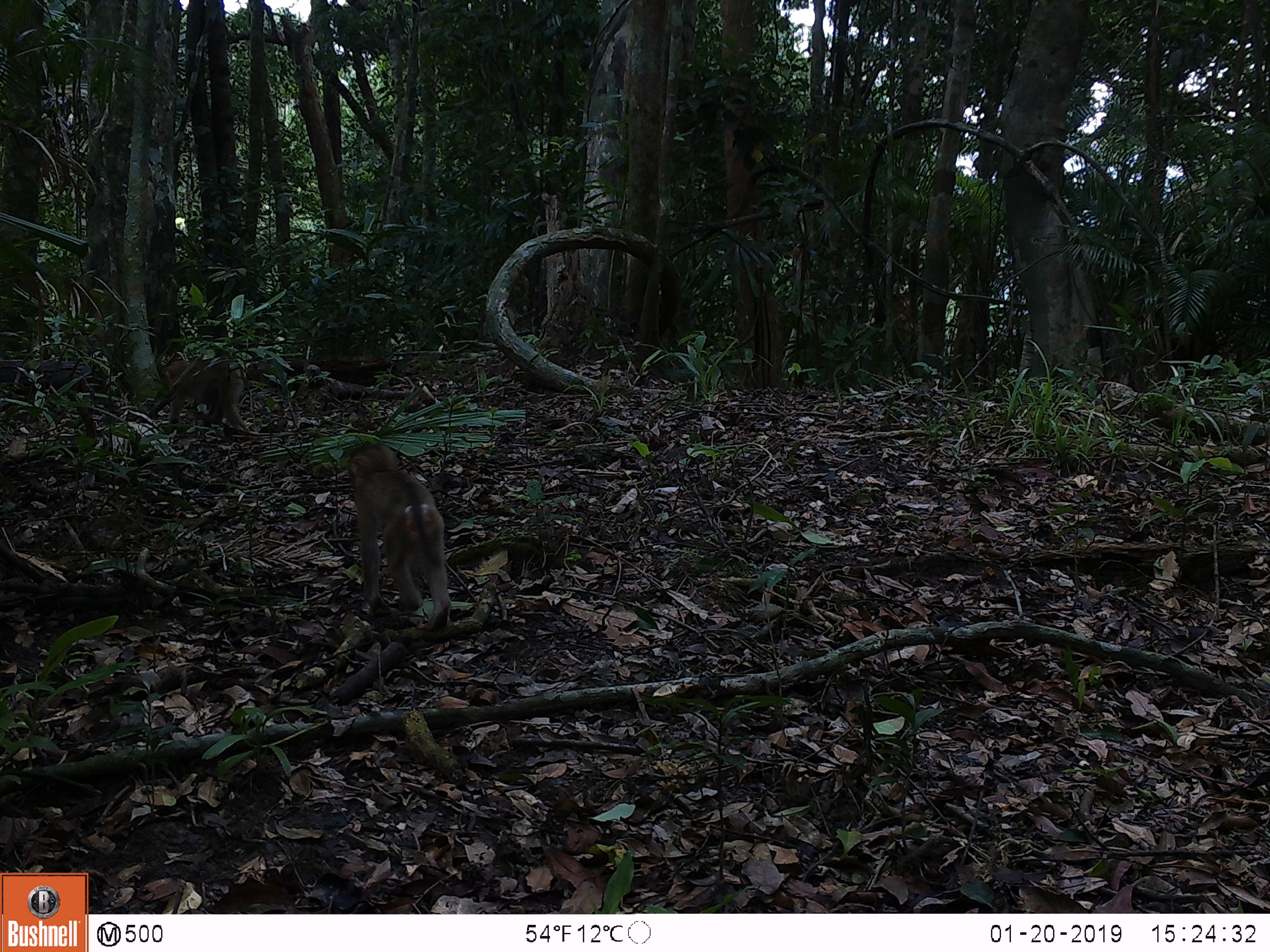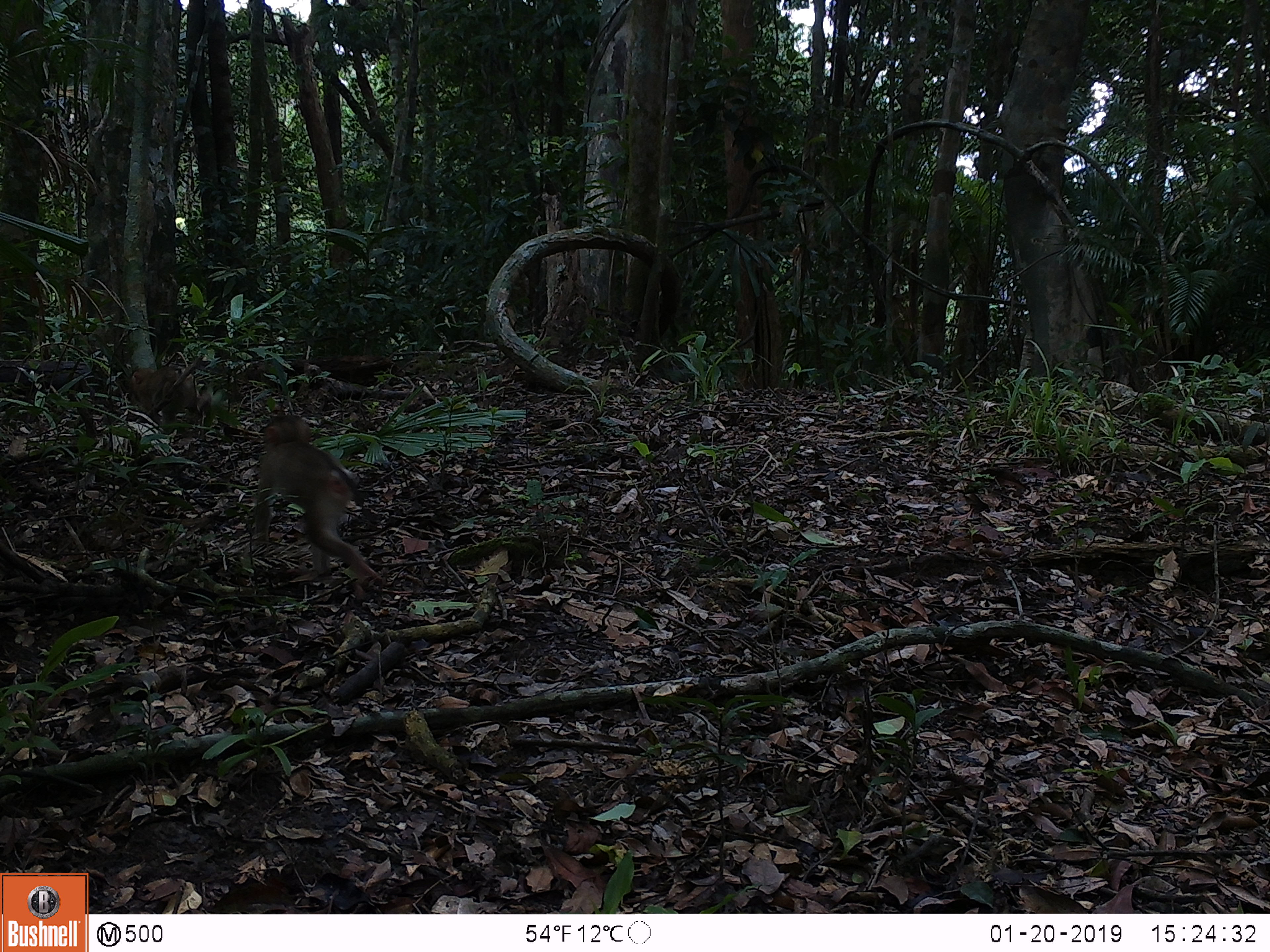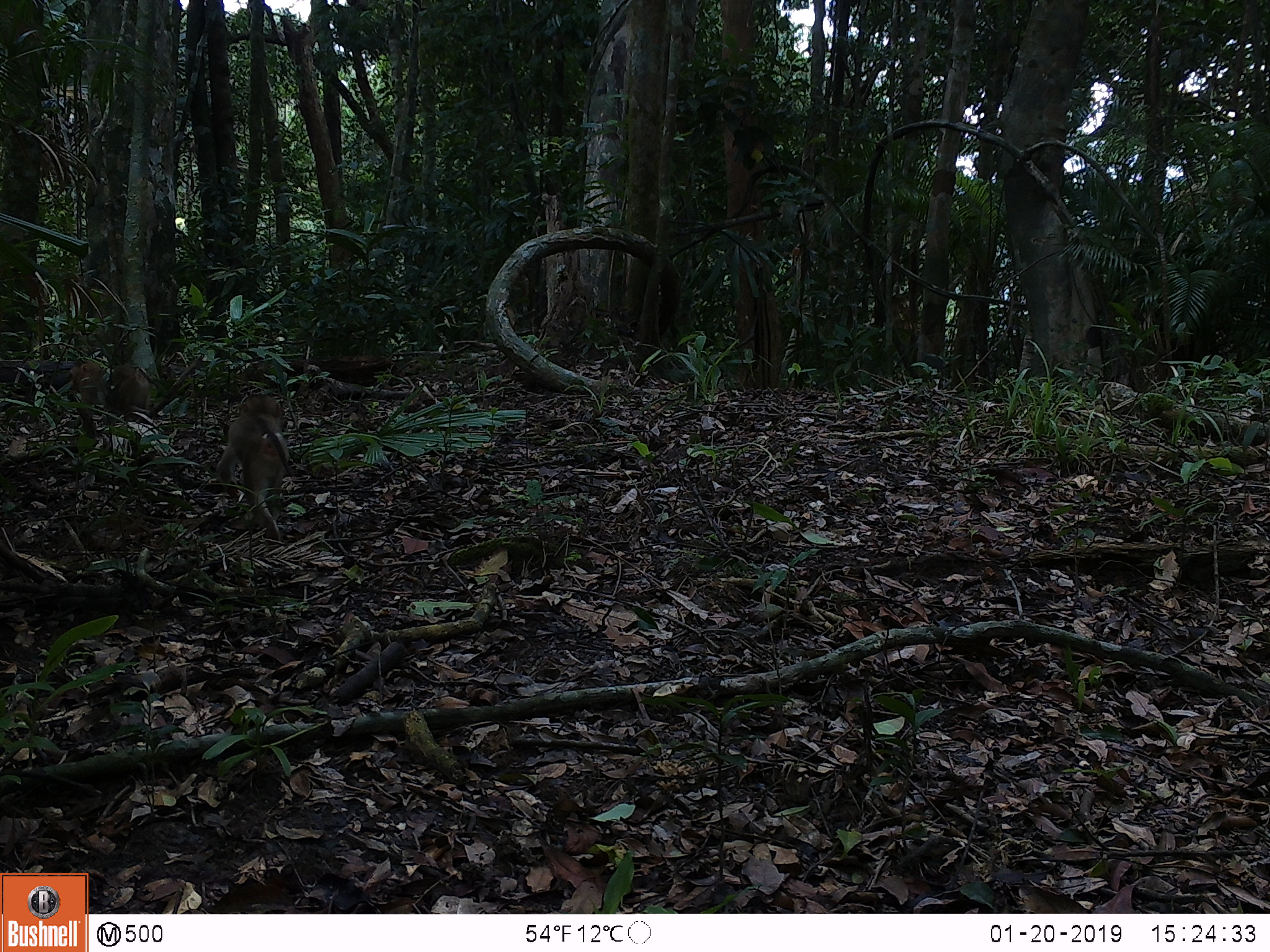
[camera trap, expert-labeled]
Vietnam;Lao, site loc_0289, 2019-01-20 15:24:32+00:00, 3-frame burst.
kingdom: Animalia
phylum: Chordata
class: Mammalia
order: Primates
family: Cercopithecidae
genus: Macaca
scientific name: Macaca nemestrina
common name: pig-tailed macaque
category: pig tailed macaque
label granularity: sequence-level